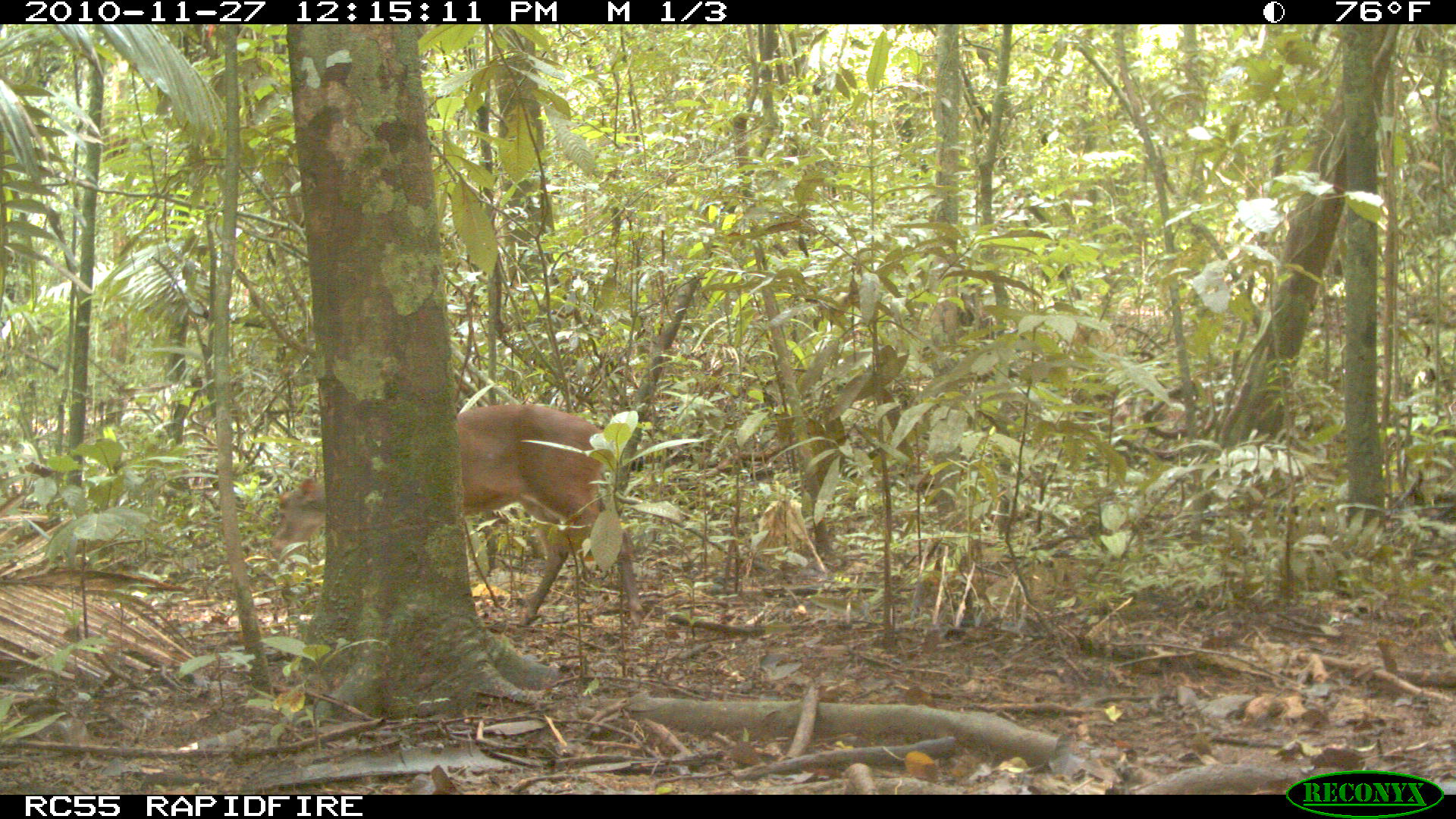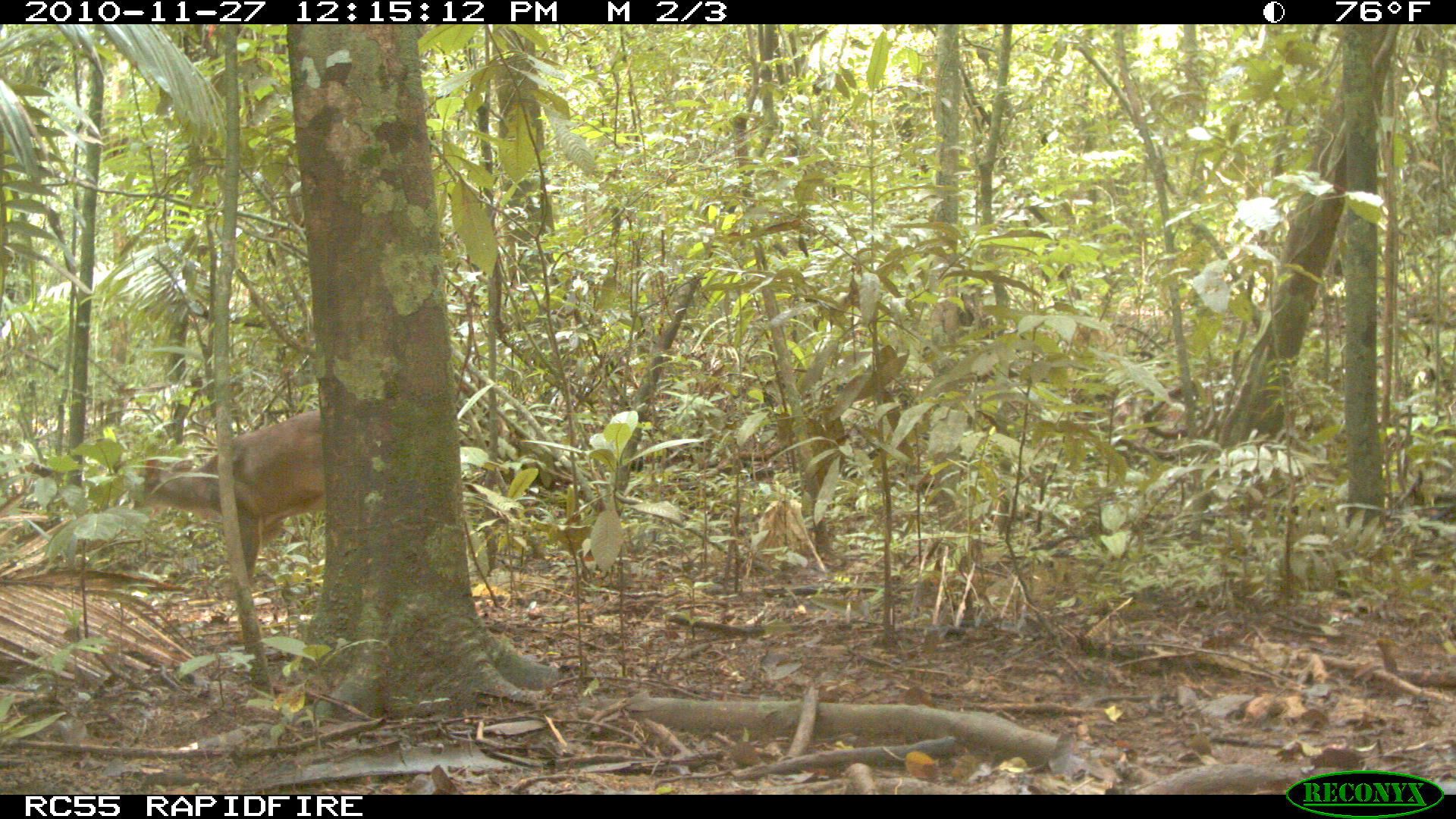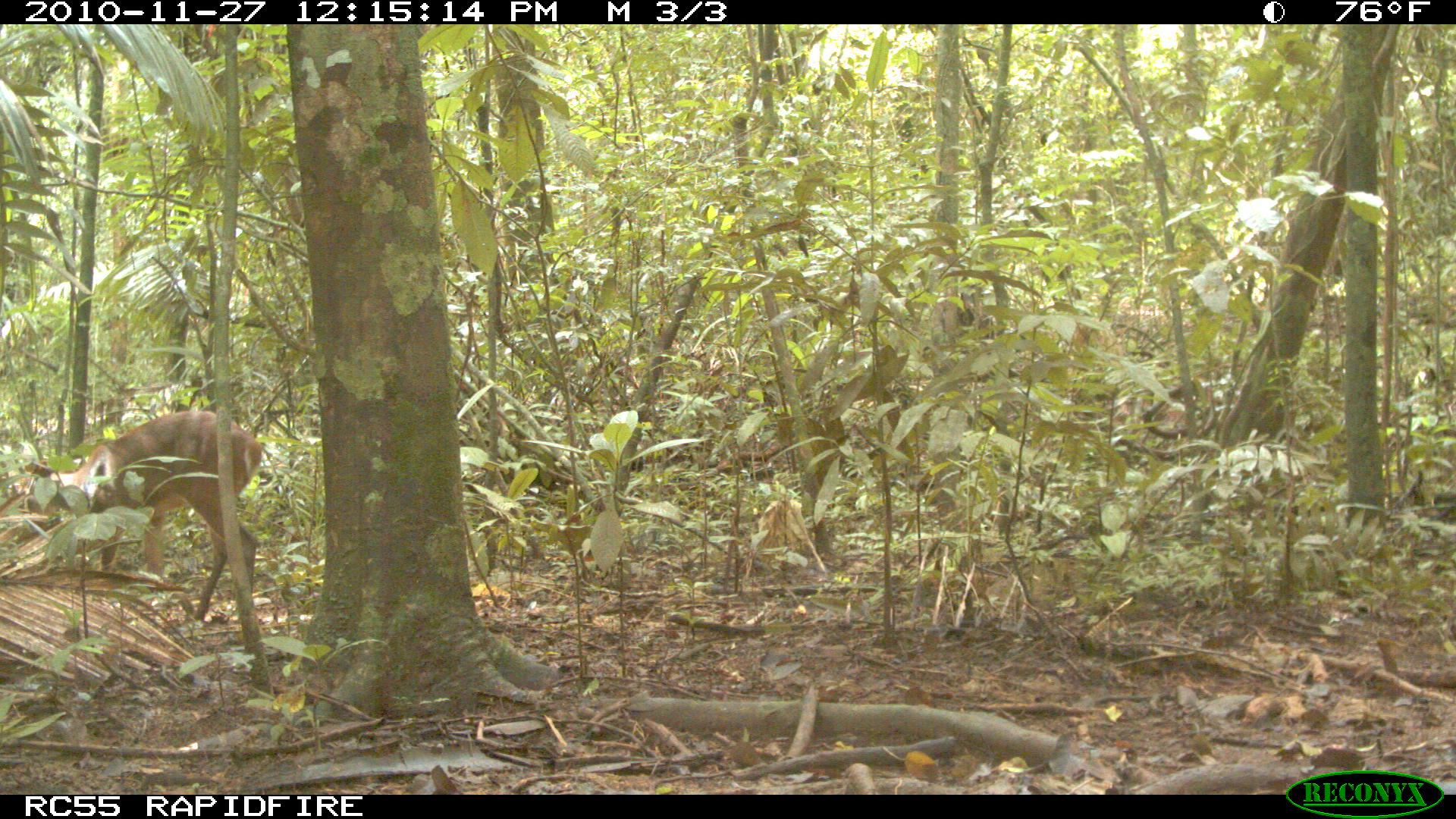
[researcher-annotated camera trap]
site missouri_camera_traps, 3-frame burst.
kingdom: Animalia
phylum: Chordata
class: Mammalia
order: Artiodactyla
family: Cervidae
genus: Mazama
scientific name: Mazama americana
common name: red brocket deer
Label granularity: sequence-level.